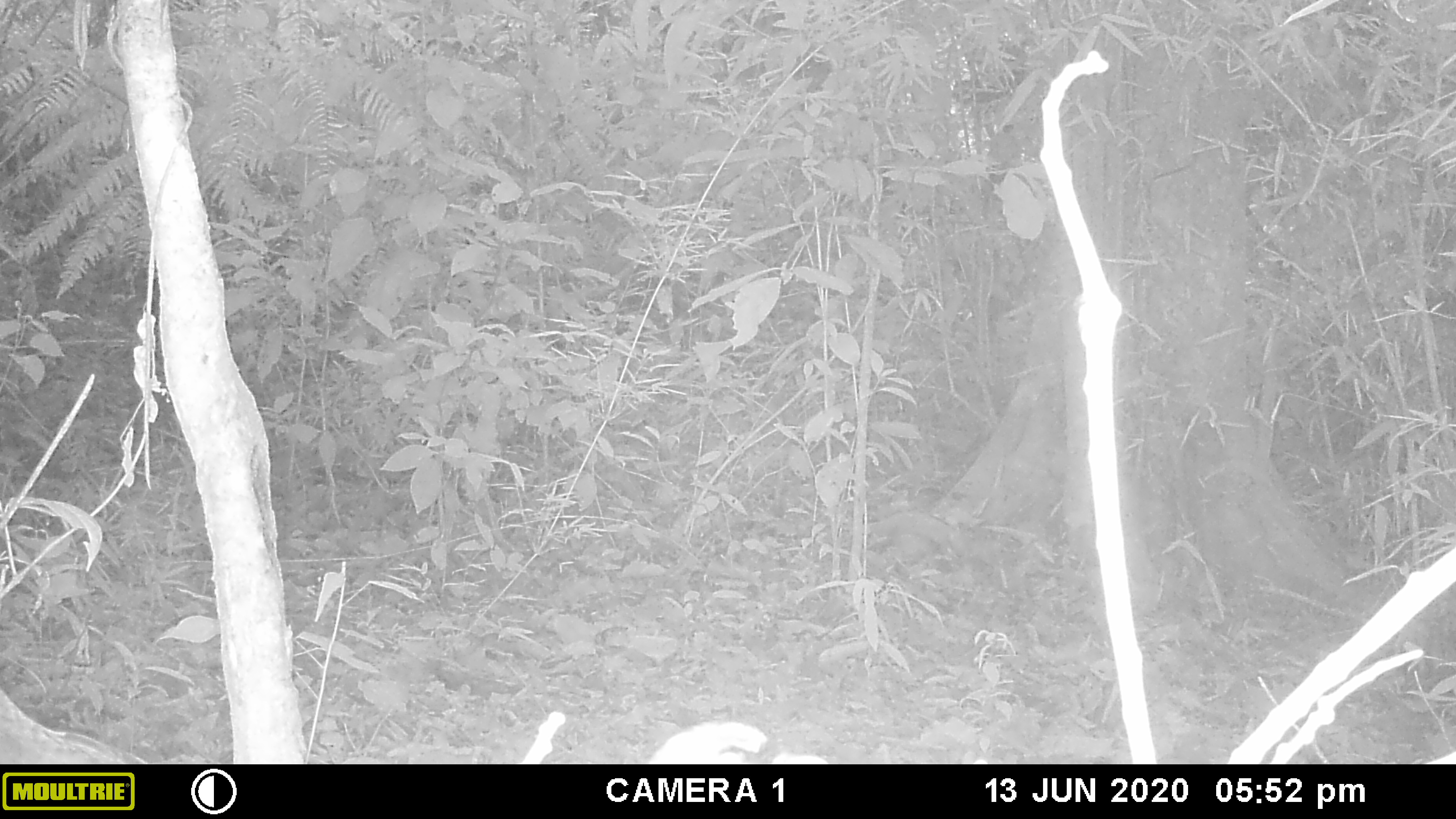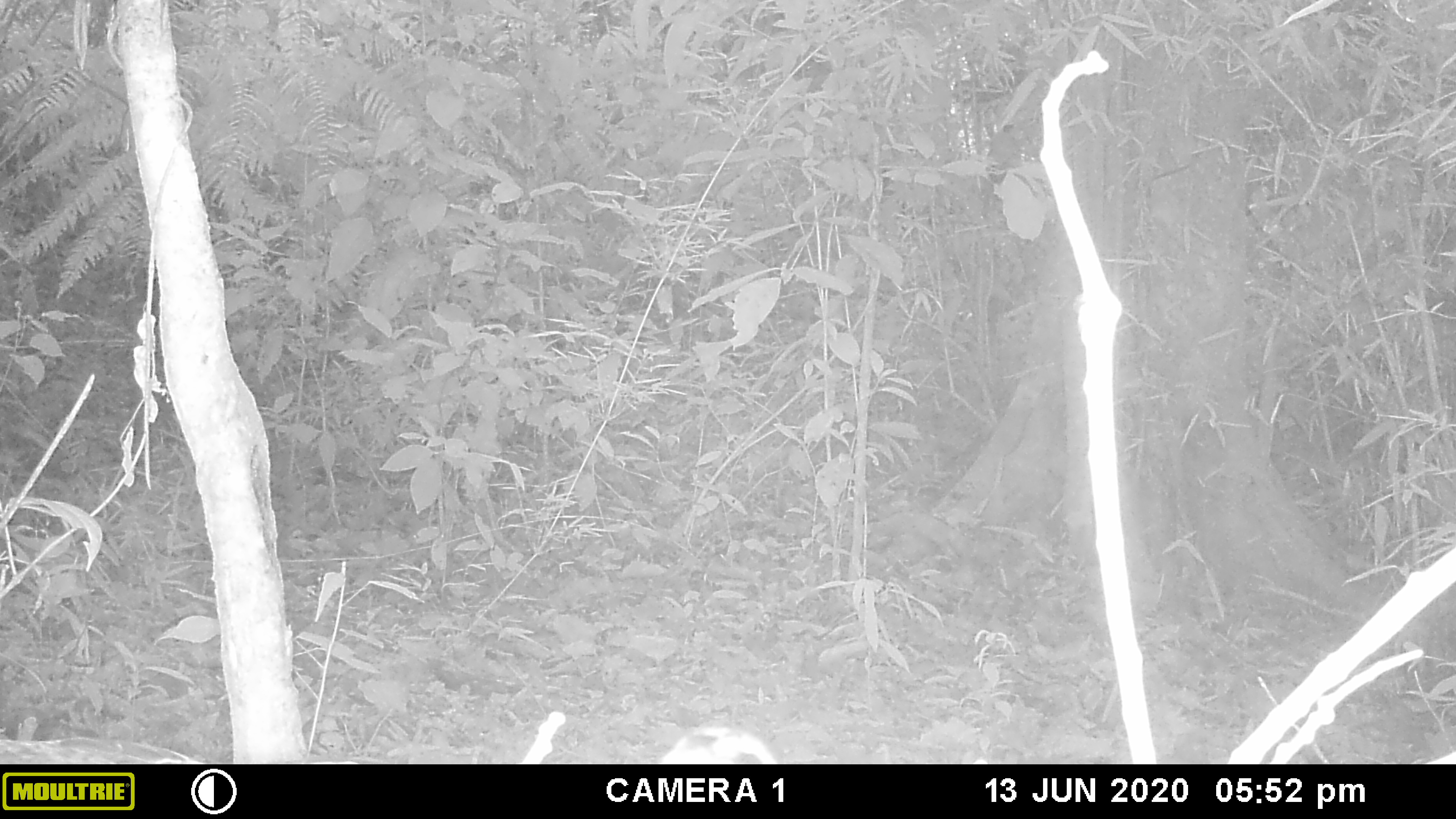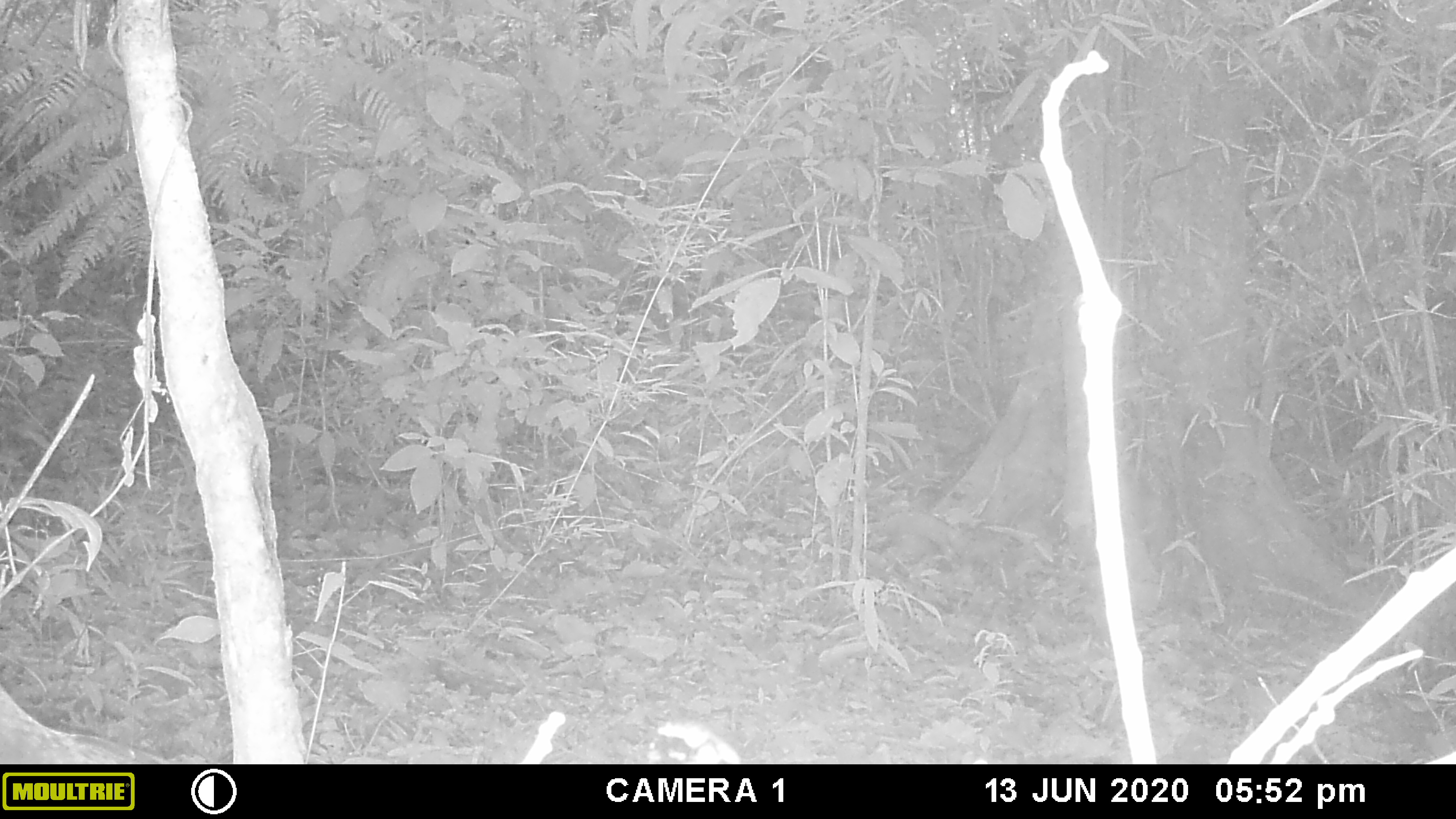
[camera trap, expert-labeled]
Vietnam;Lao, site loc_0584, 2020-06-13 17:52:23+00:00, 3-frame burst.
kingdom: Animalia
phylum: Chordata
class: Aves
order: Galliformes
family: Phasianidae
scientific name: Phasianidae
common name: pheasant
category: unidentified pheasant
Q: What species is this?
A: Unidentified pheasant (pheasant) (Phasianidae).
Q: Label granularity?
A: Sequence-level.